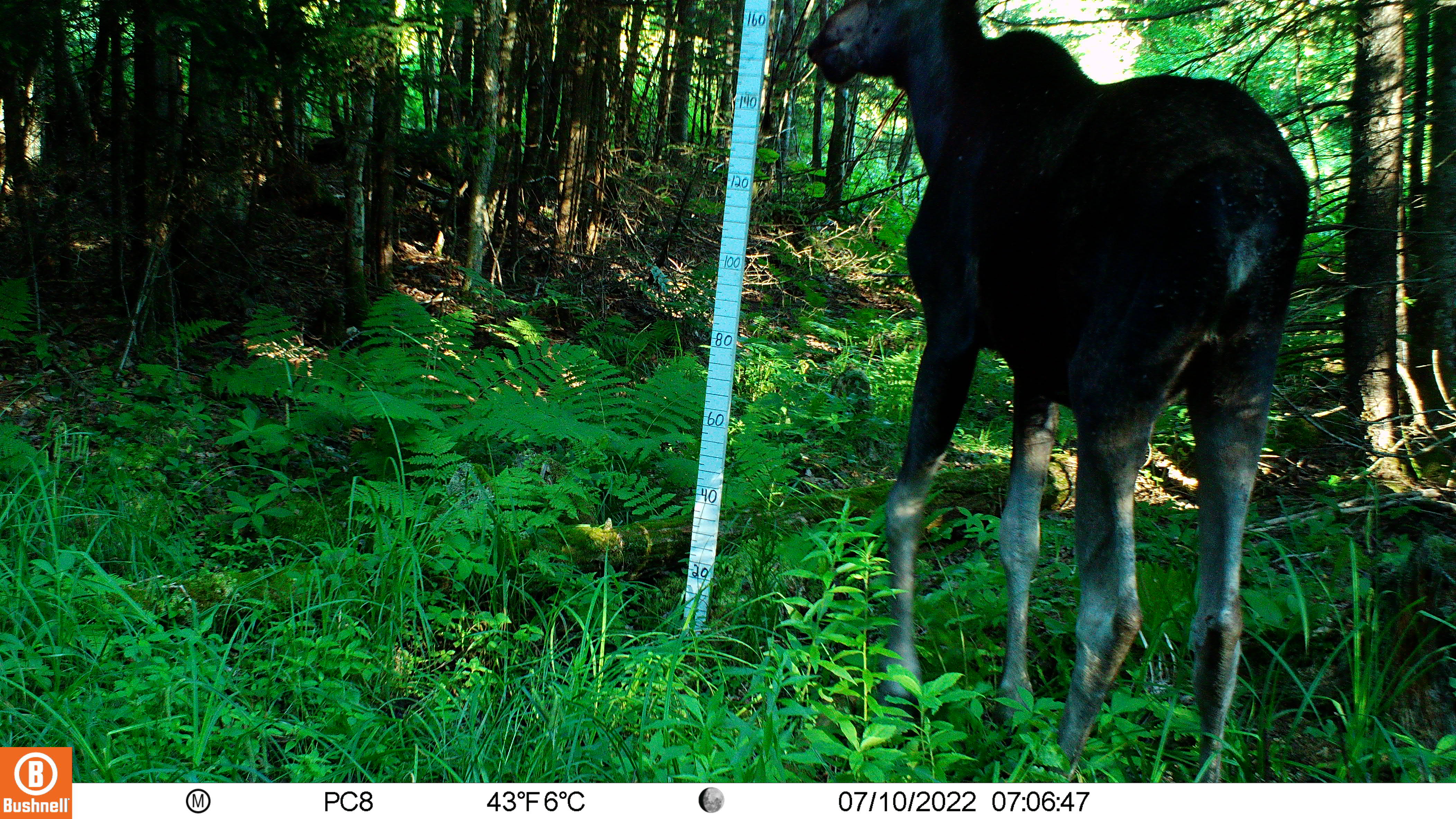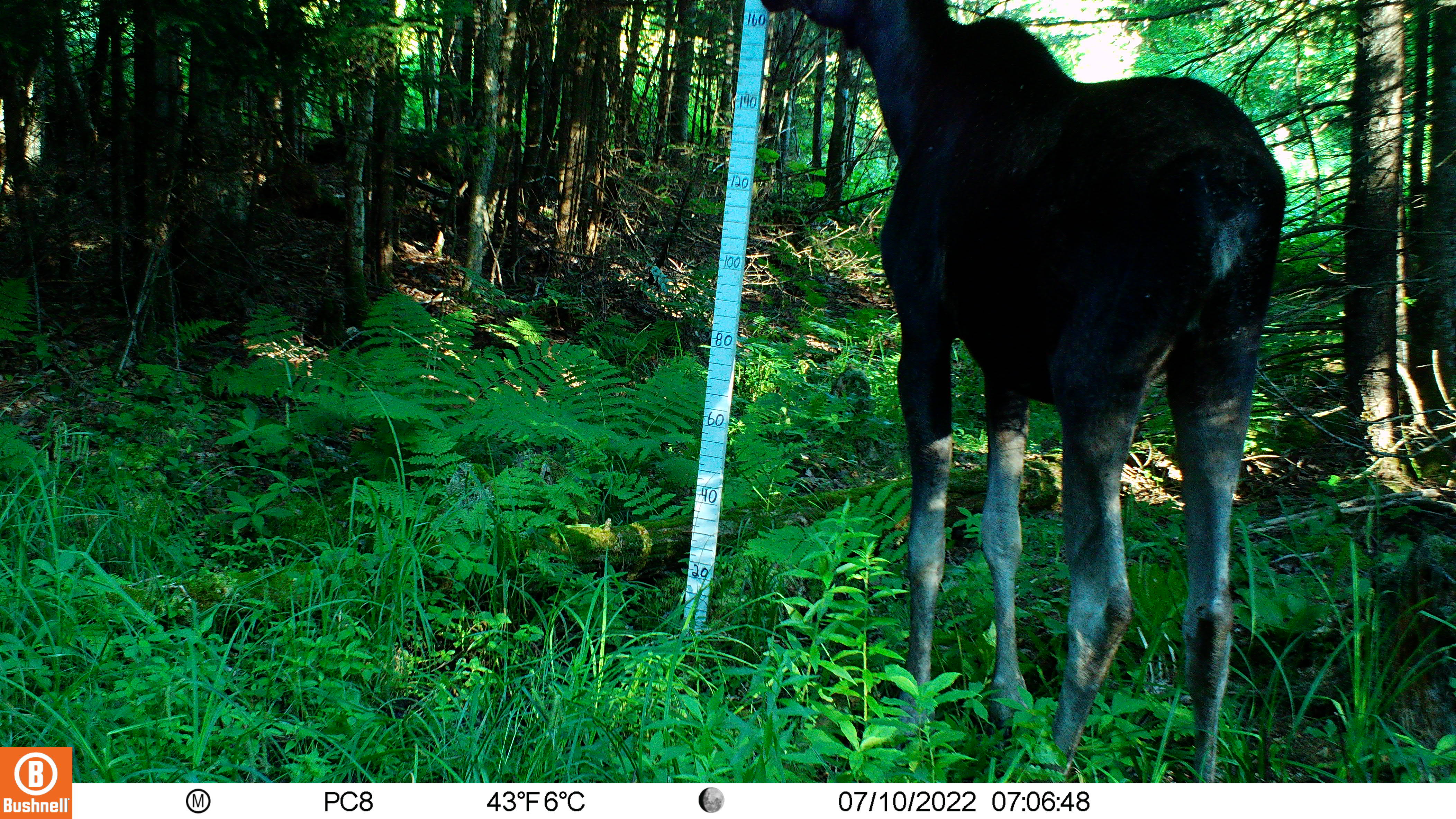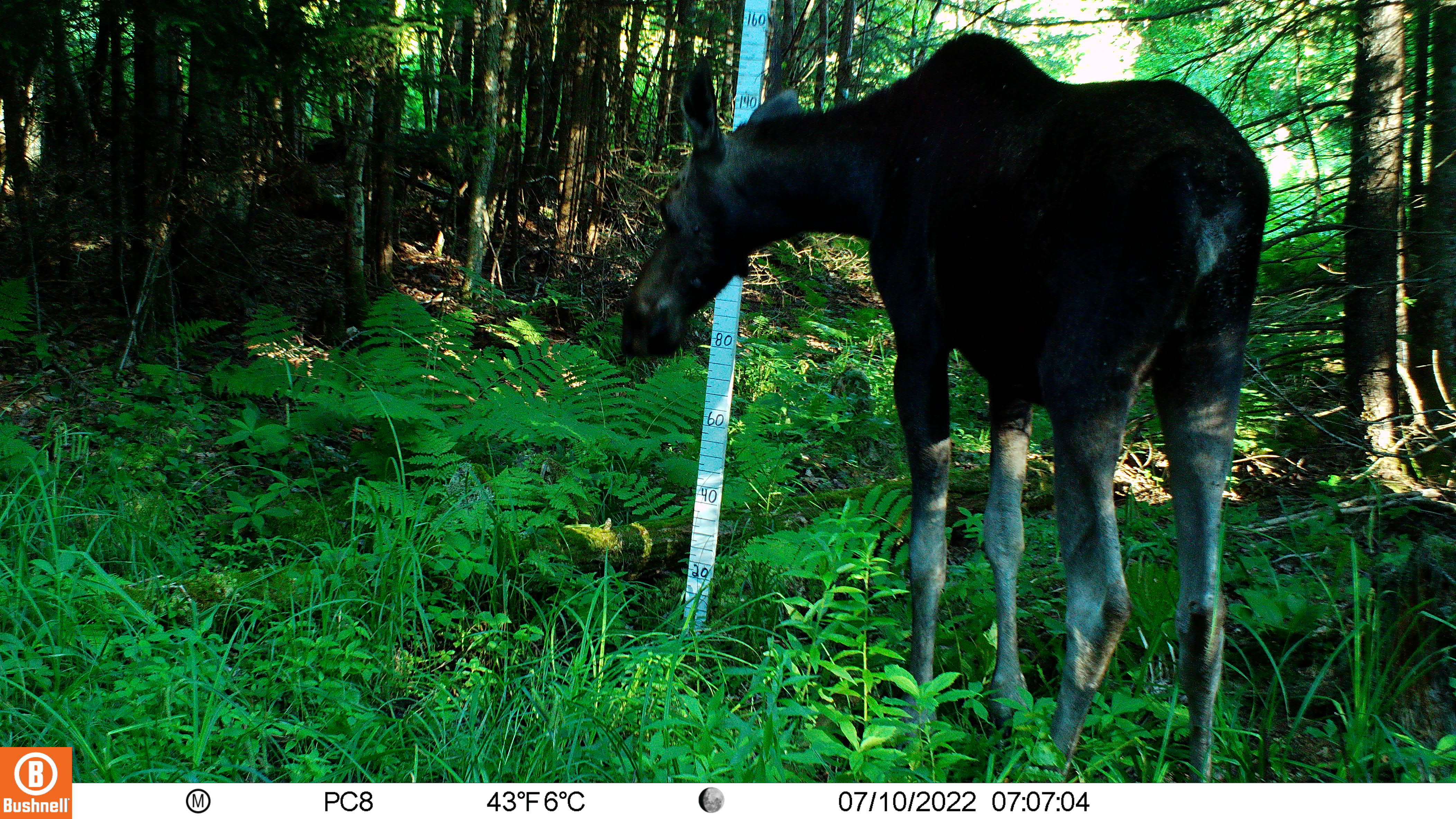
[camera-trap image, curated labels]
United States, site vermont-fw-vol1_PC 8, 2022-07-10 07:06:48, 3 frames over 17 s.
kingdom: Animalia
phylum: Chordata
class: Mammalia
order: Artiodactyla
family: Cervidae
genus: Alces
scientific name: Alces alces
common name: moose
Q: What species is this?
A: Moose (Alces alces).